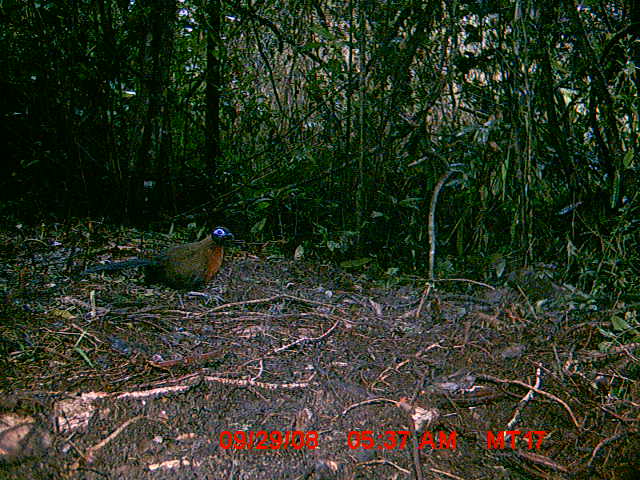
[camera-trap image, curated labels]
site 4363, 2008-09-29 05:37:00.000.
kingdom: Animalia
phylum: Chordata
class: Aves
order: Cuculiformes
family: Cuculidae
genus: Coua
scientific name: Coua serriana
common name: red-breasted coua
Coua serriana (red-breasted coua), count 1.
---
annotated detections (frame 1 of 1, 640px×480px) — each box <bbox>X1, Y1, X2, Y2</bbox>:
coua serriana: <bbox>79, 225, 234, 308</bbox>